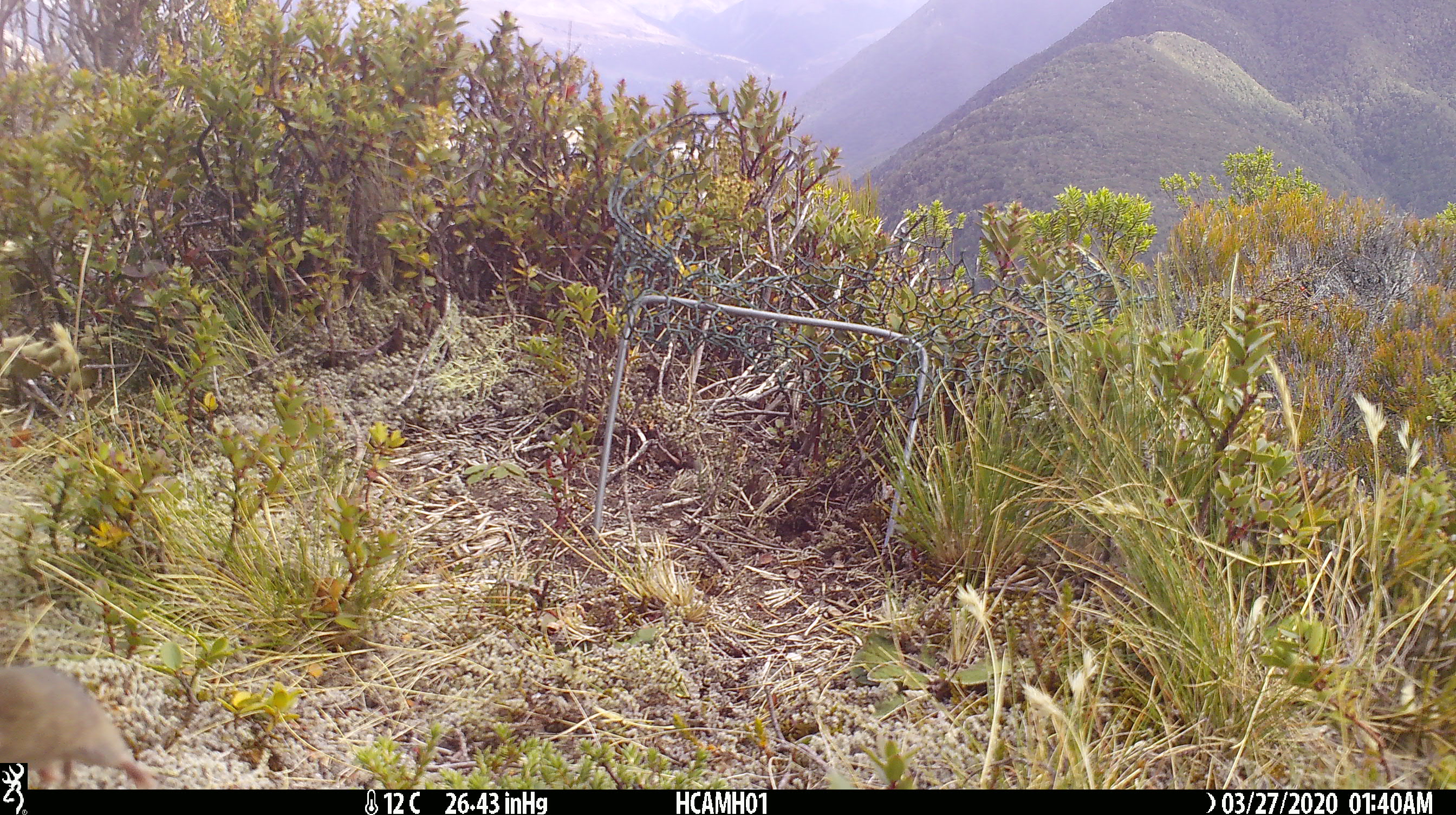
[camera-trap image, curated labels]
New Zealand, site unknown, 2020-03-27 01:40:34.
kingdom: Animalia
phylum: Chordata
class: Mammalia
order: Rodentia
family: Muridae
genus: Mus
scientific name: Mus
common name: mouse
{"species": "mouse (Mus)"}